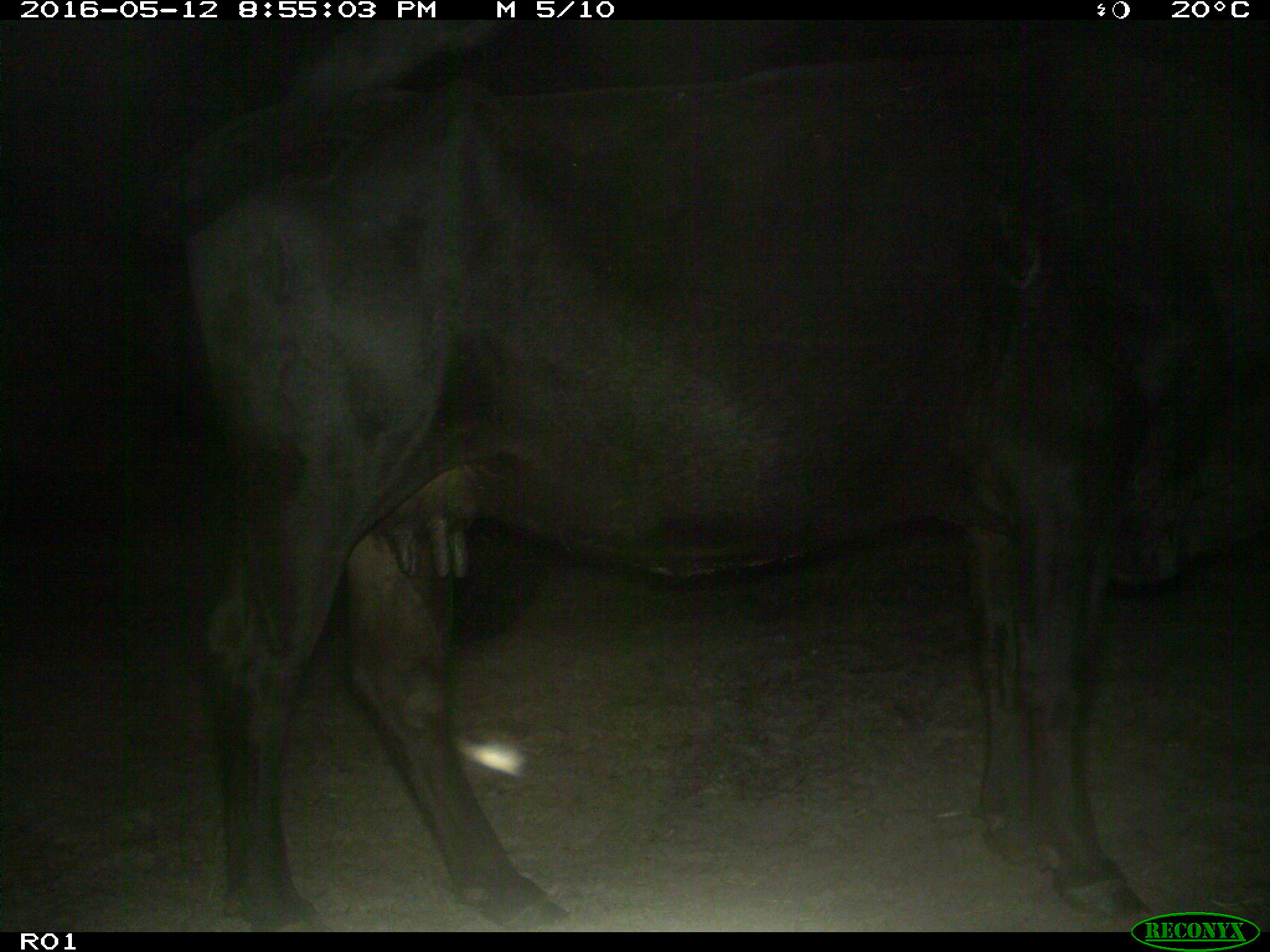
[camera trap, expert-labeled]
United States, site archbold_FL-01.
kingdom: Animalia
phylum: Chordata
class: Mammalia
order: Artiodactyla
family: Bovidae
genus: Bos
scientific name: Bos taurus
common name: domestic cow